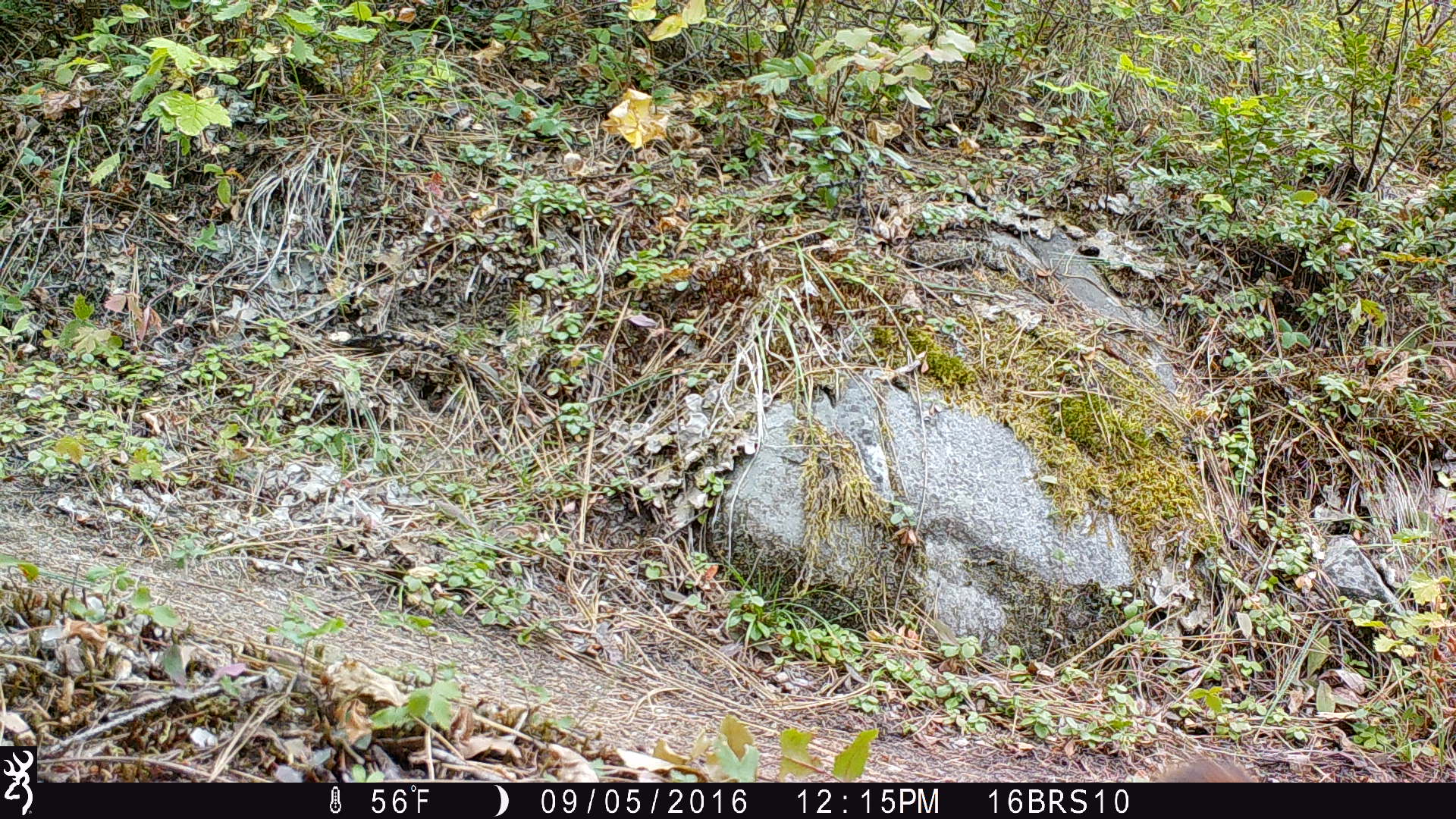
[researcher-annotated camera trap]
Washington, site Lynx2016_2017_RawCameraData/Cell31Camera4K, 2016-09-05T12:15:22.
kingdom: Animalia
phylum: Chordata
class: Mammalia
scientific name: Mammalia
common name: small mammal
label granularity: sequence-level